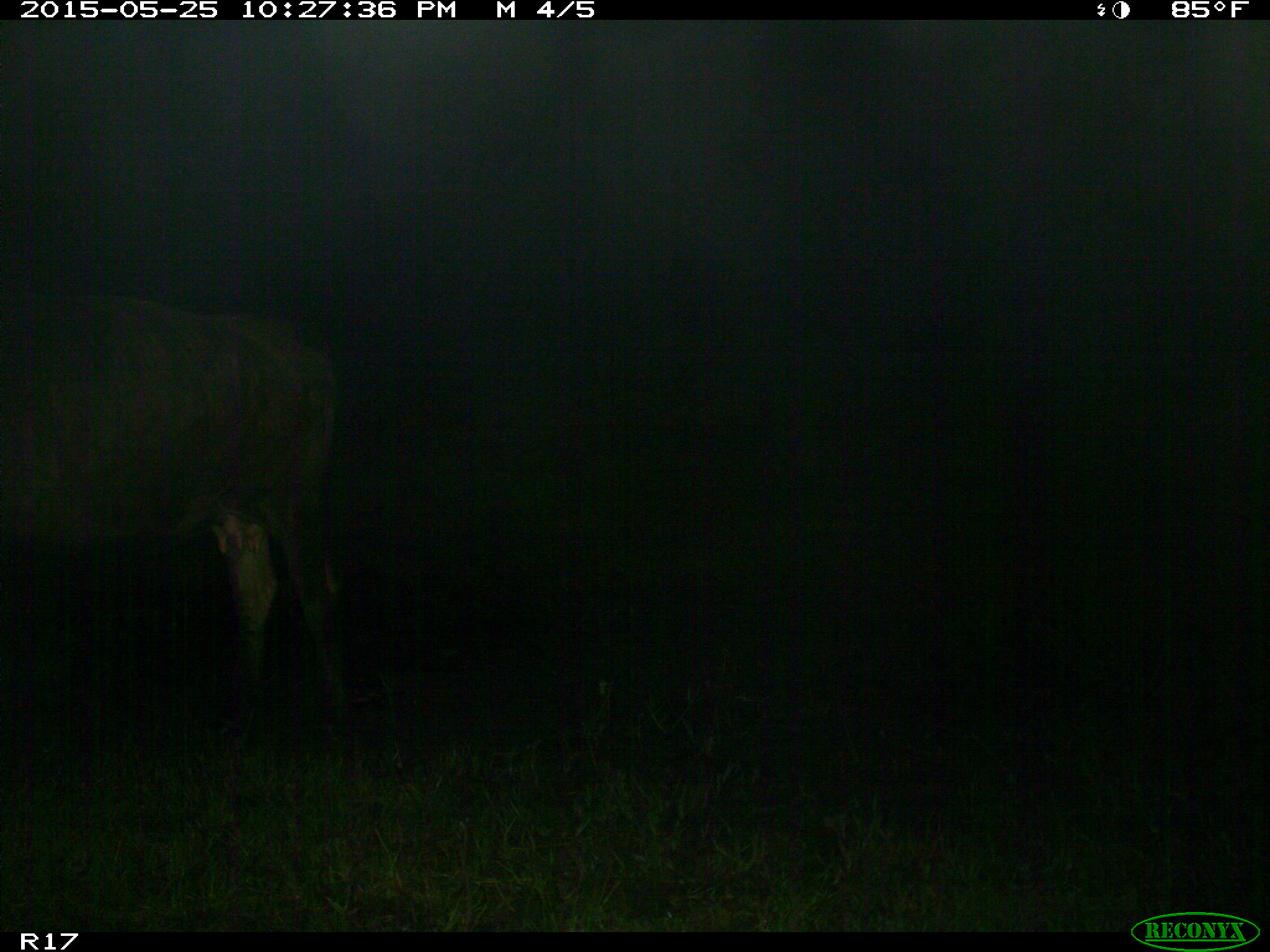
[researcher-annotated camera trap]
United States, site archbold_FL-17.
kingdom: Animalia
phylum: Chordata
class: Mammalia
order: Artiodactyla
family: Bovidae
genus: Bos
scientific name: Bos taurus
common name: domestic cow